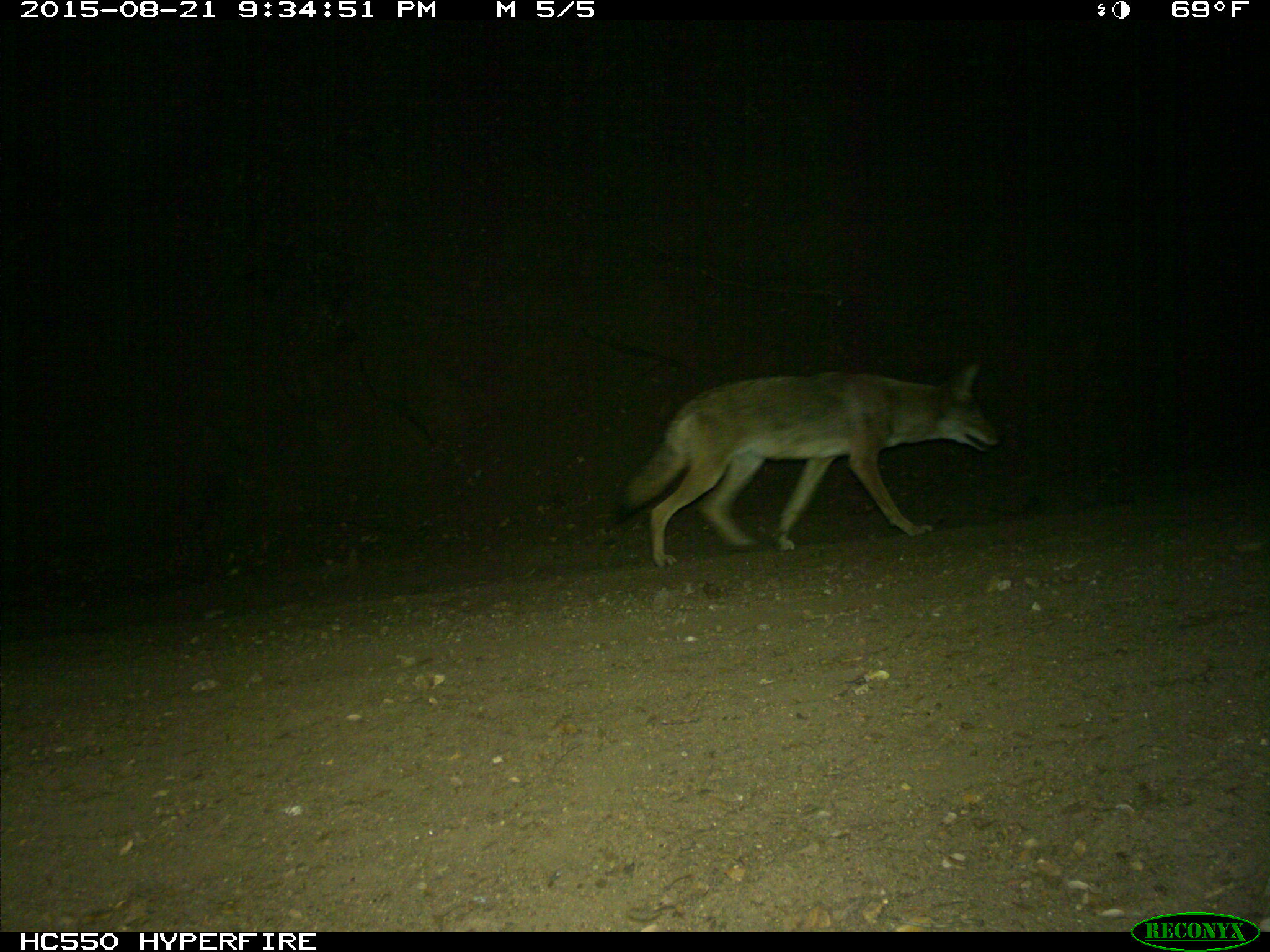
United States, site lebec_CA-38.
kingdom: Animalia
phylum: Chordata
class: Mammalia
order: Carnivora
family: Canidae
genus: Canis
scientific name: Canis latrans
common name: coyote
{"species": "Canis latrans (coyote)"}